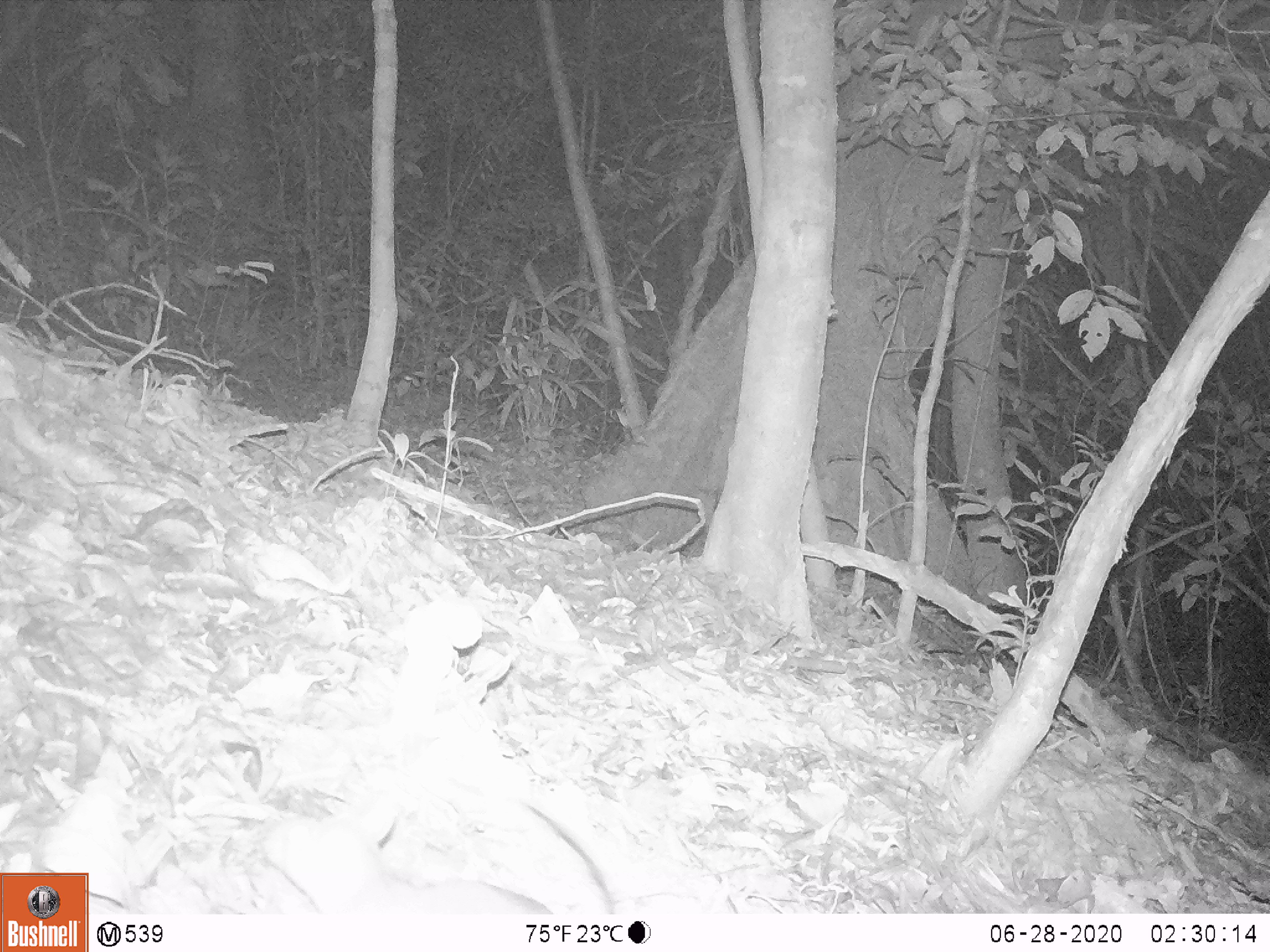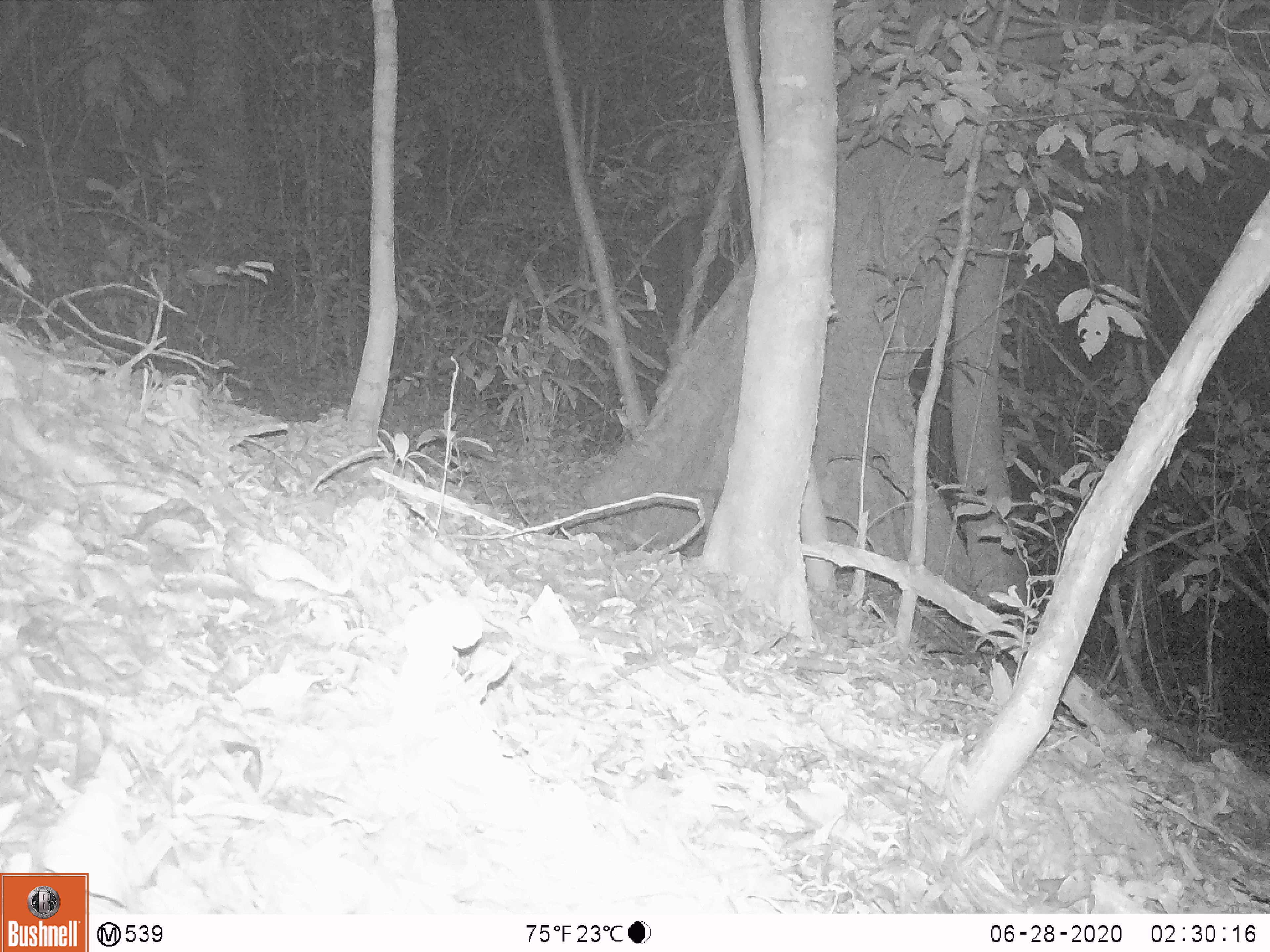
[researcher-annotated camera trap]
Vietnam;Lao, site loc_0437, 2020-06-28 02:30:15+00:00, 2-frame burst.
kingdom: Animalia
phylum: Chordata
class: Mammalia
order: Rodentia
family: Muridae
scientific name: Muridae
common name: old-world mice and rats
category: unidentified murid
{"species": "unidentified murid (old-world mice and rats) (Muridae)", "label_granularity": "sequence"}